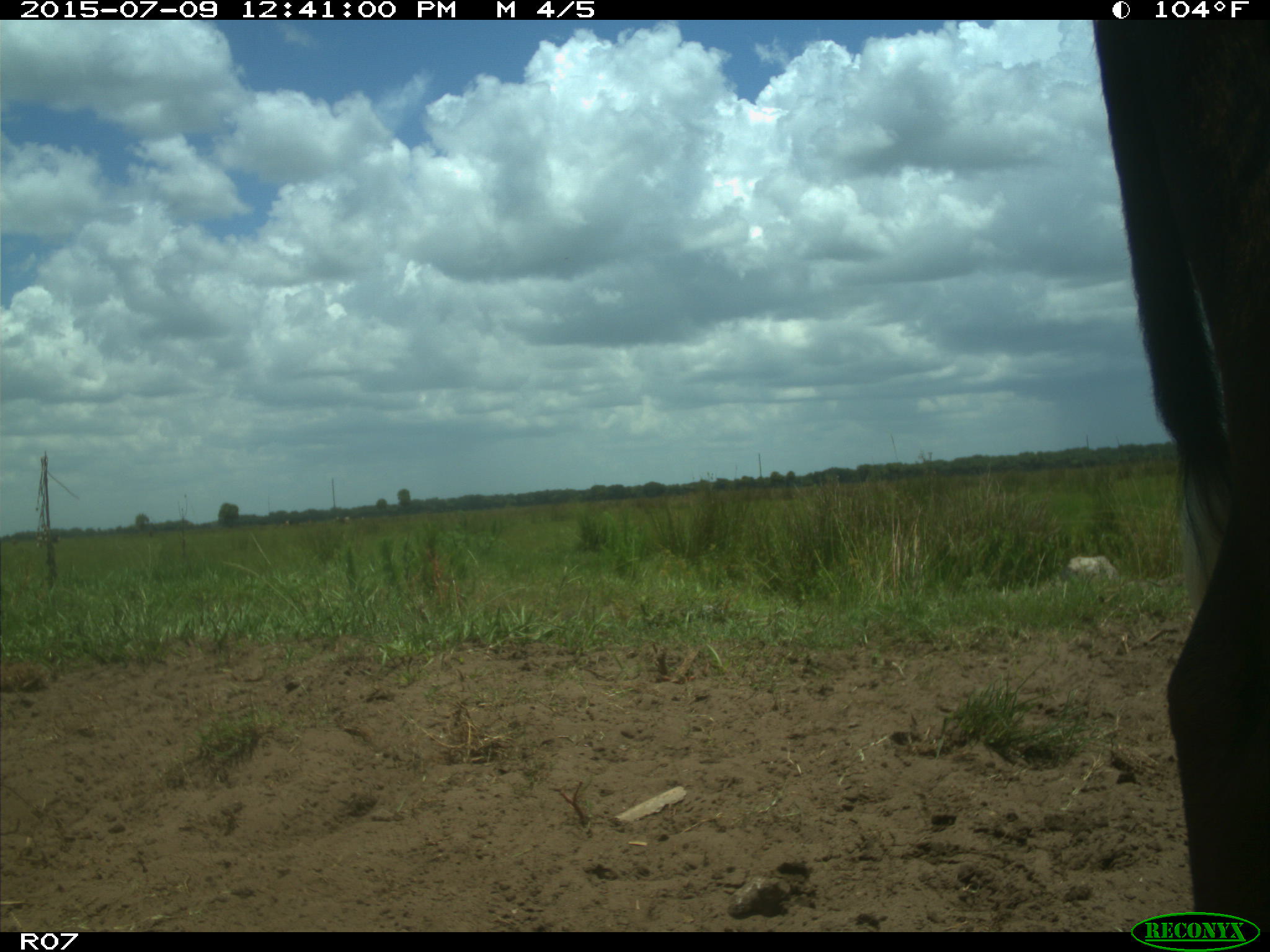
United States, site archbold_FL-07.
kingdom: Animalia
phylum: Chordata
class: Mammalia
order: Artiodactyla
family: Bovidae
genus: Bos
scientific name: Bos taurus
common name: domestic cow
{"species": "Bos taurus (domestic cow)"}